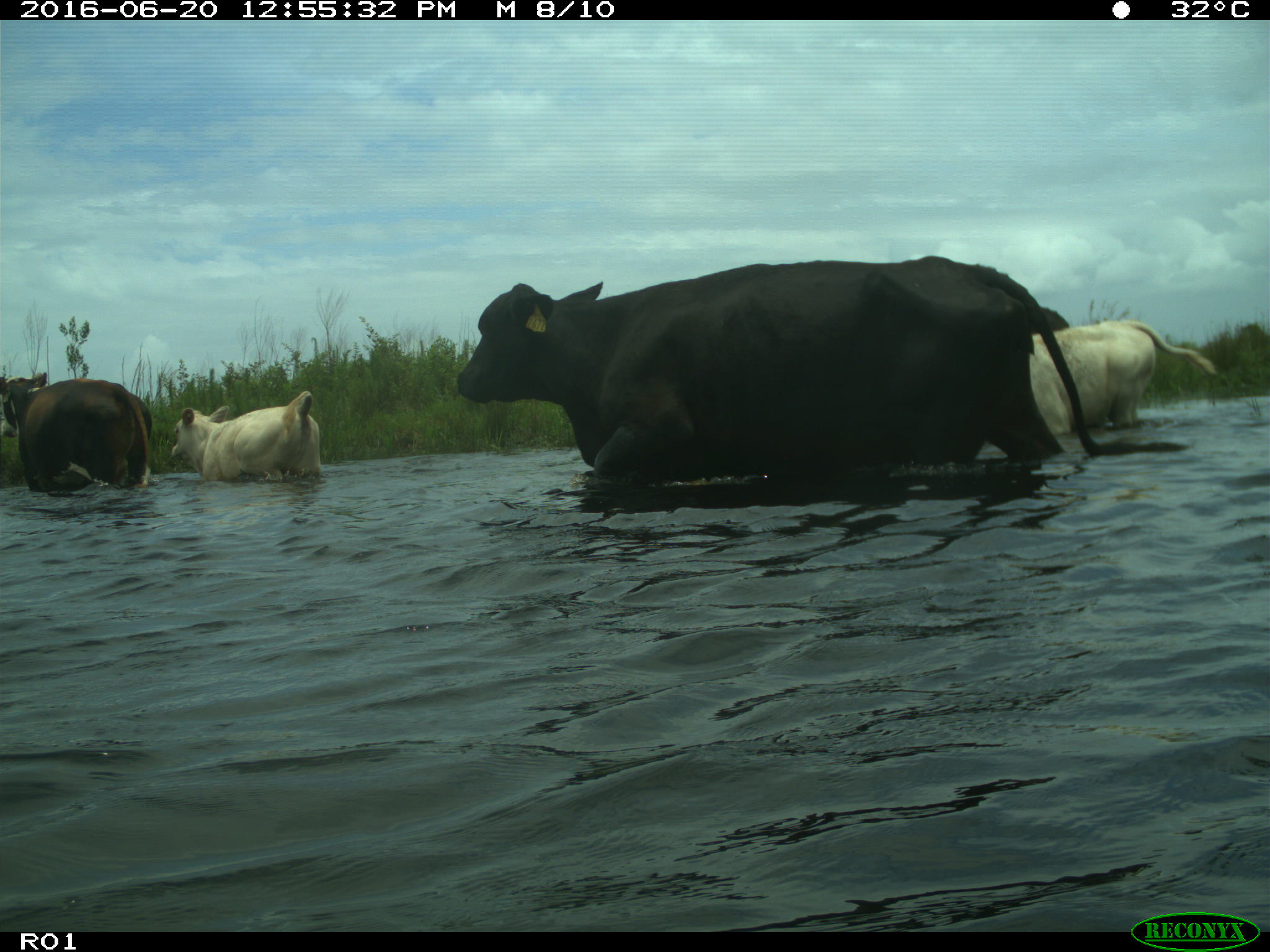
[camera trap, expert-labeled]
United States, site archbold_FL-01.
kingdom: Animalia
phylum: Chordata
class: Mammalia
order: Artiodactyla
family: Bovidae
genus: Bos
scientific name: Bos taurus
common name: domestic cow